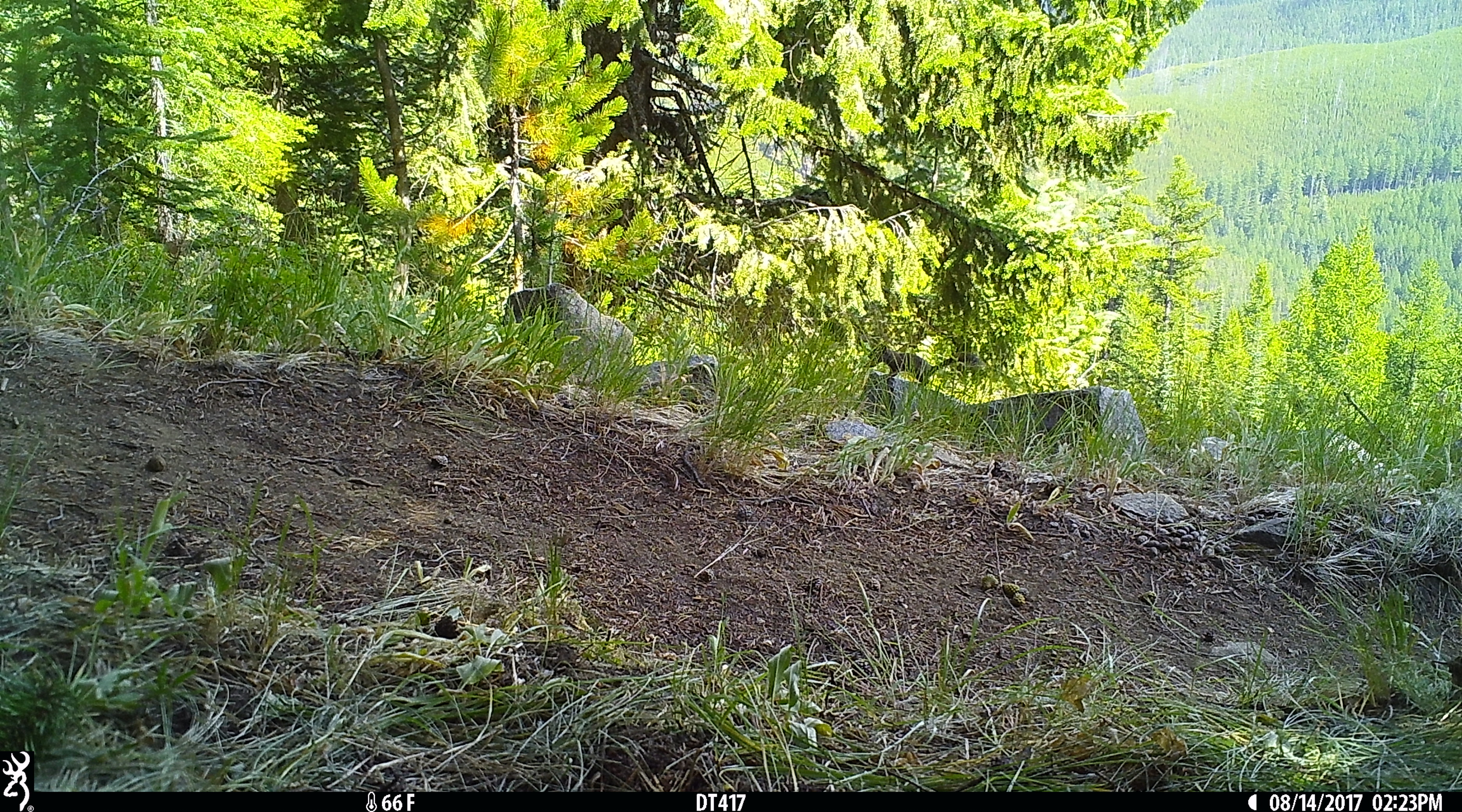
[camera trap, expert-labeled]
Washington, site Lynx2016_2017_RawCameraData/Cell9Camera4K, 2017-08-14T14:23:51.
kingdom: Animalia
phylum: Chordata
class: Mammalia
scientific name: Mammalia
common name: small mammal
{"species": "small mammal (Mammalia)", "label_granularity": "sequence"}